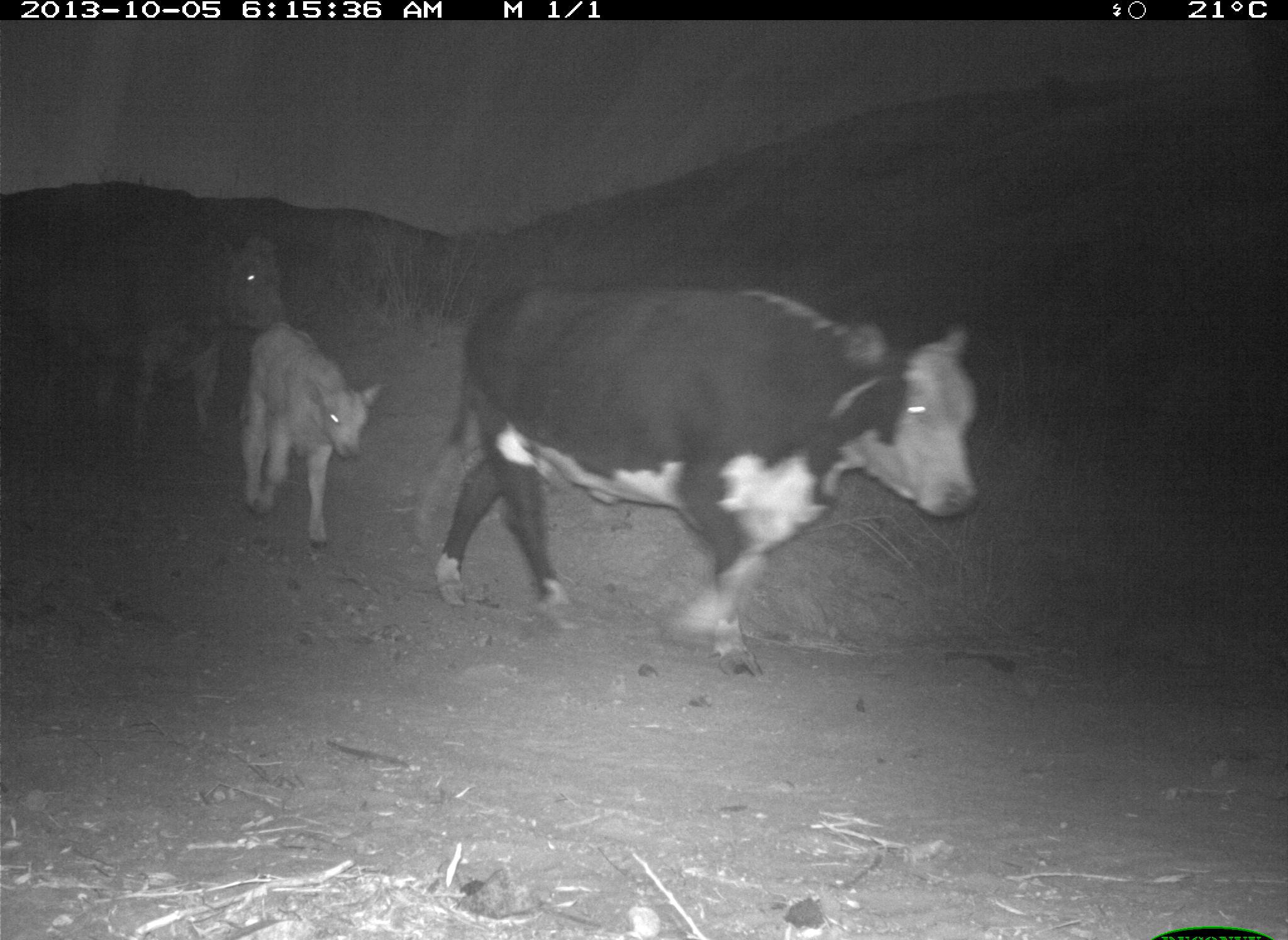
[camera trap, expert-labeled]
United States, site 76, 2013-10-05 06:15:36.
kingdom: Animalia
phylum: Chordata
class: Mammalia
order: Artiodactyla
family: Bovidae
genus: Bos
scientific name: Bos taurus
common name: cow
Cow (Bos taurus).